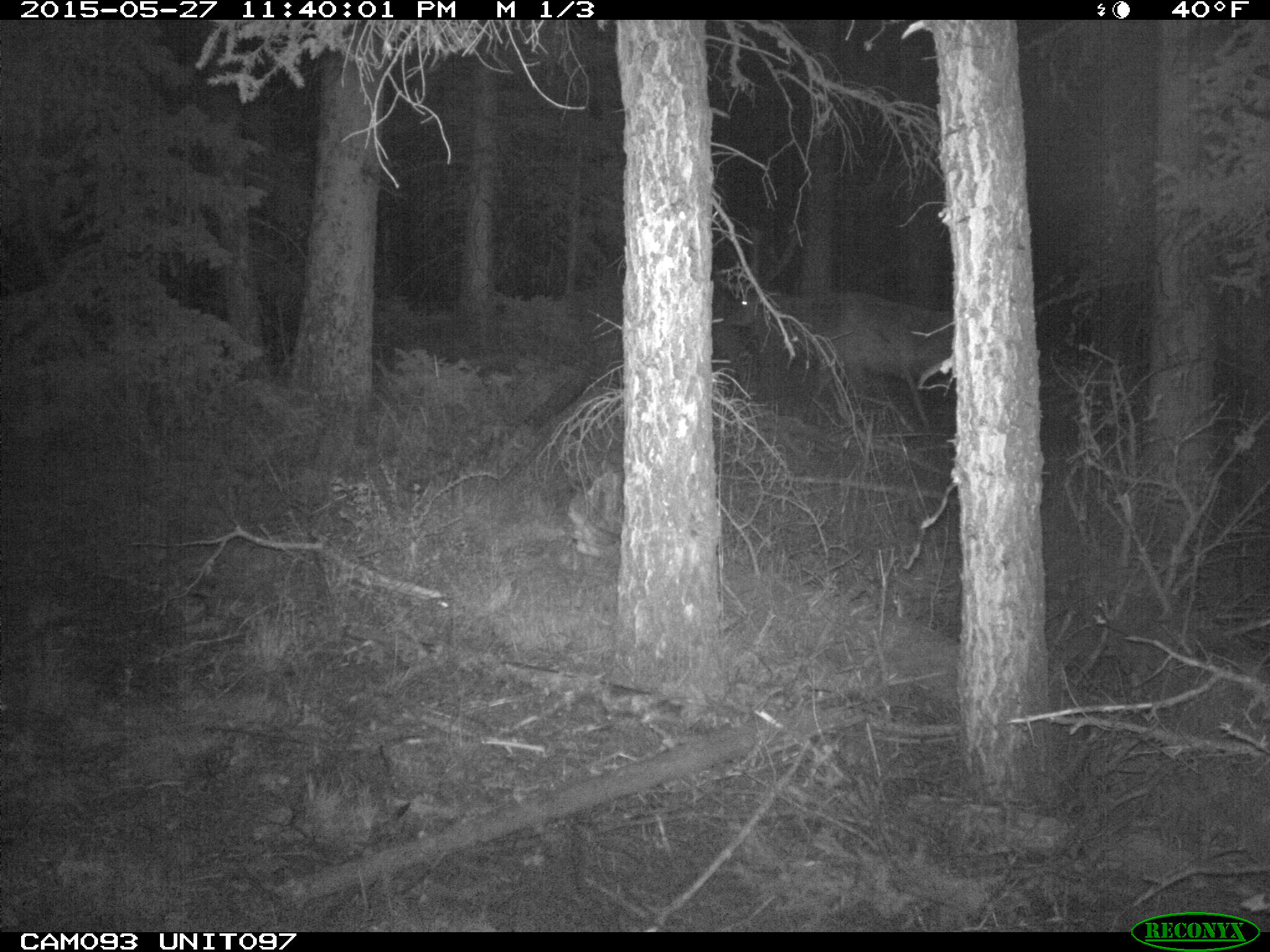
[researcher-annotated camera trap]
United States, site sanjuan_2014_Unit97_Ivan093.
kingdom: Animalia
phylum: Chordata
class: Mammalia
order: Artiodactyla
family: Cervidae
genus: Cervus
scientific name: Cervus elaphus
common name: red deer